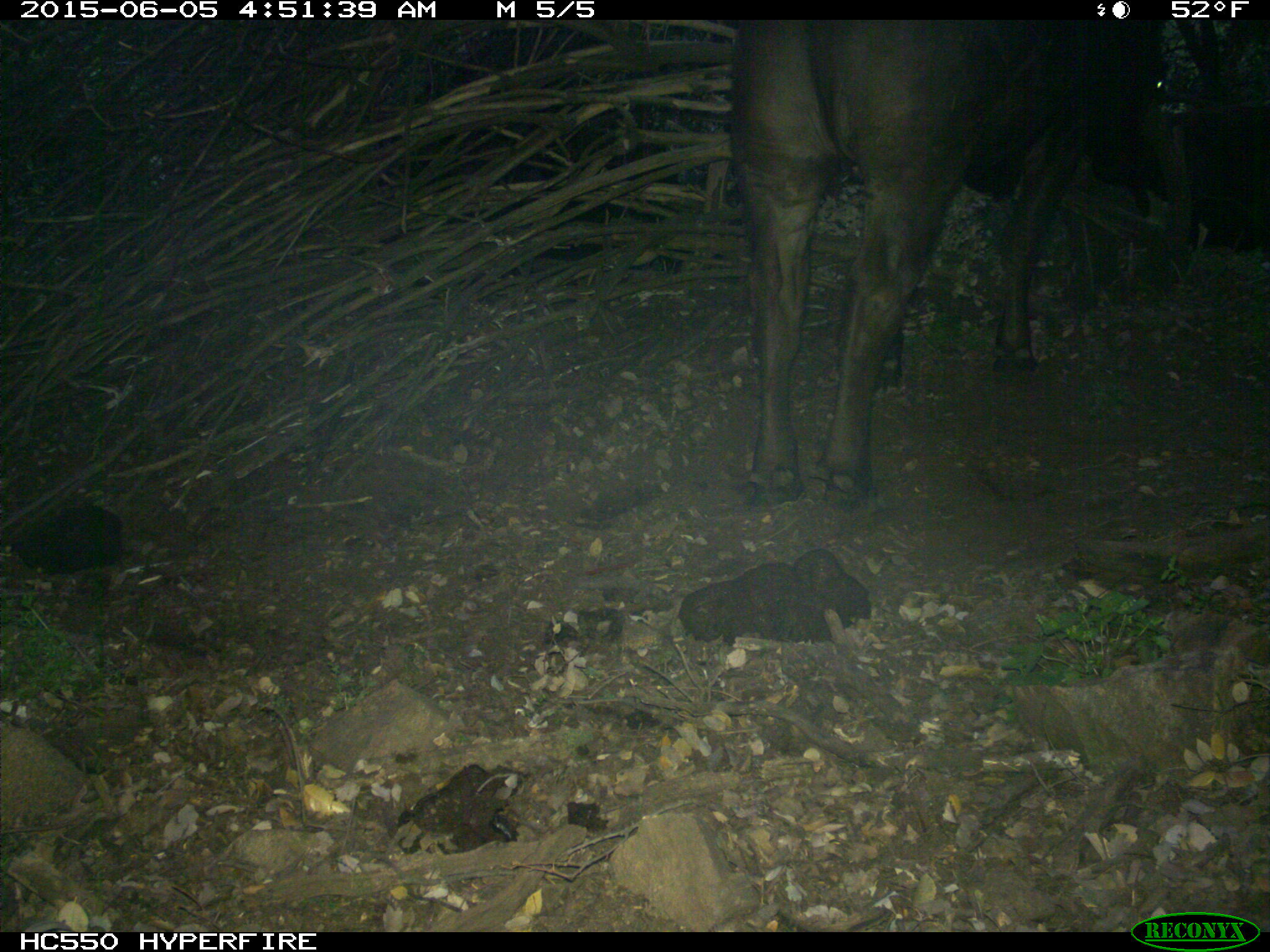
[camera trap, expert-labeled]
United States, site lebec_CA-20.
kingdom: Animalia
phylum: Chordata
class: Mammalia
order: Artiodactyla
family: Bovidae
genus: Bos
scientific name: Bos taurus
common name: domestic cow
Bos taurus (domestic cow).